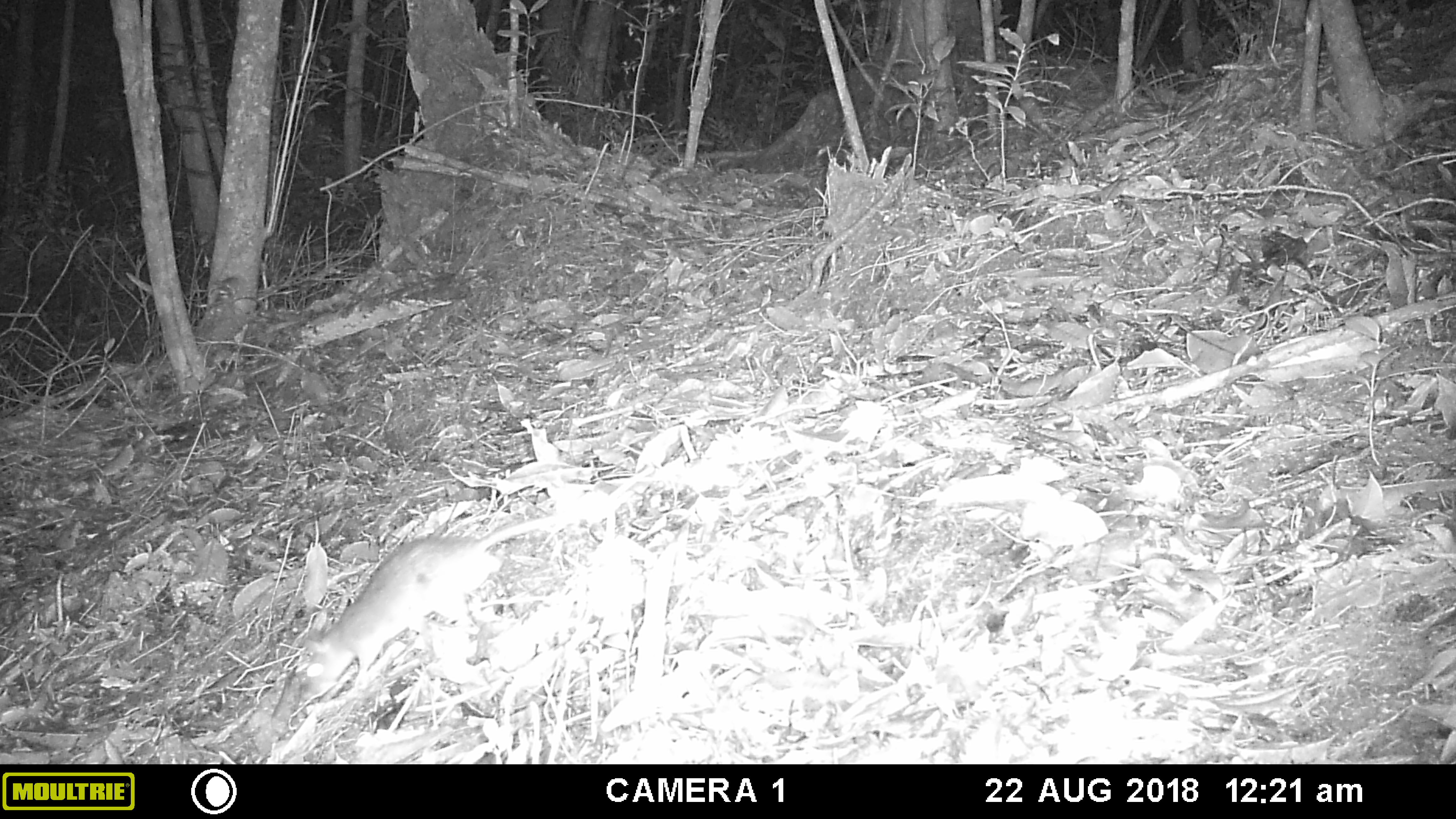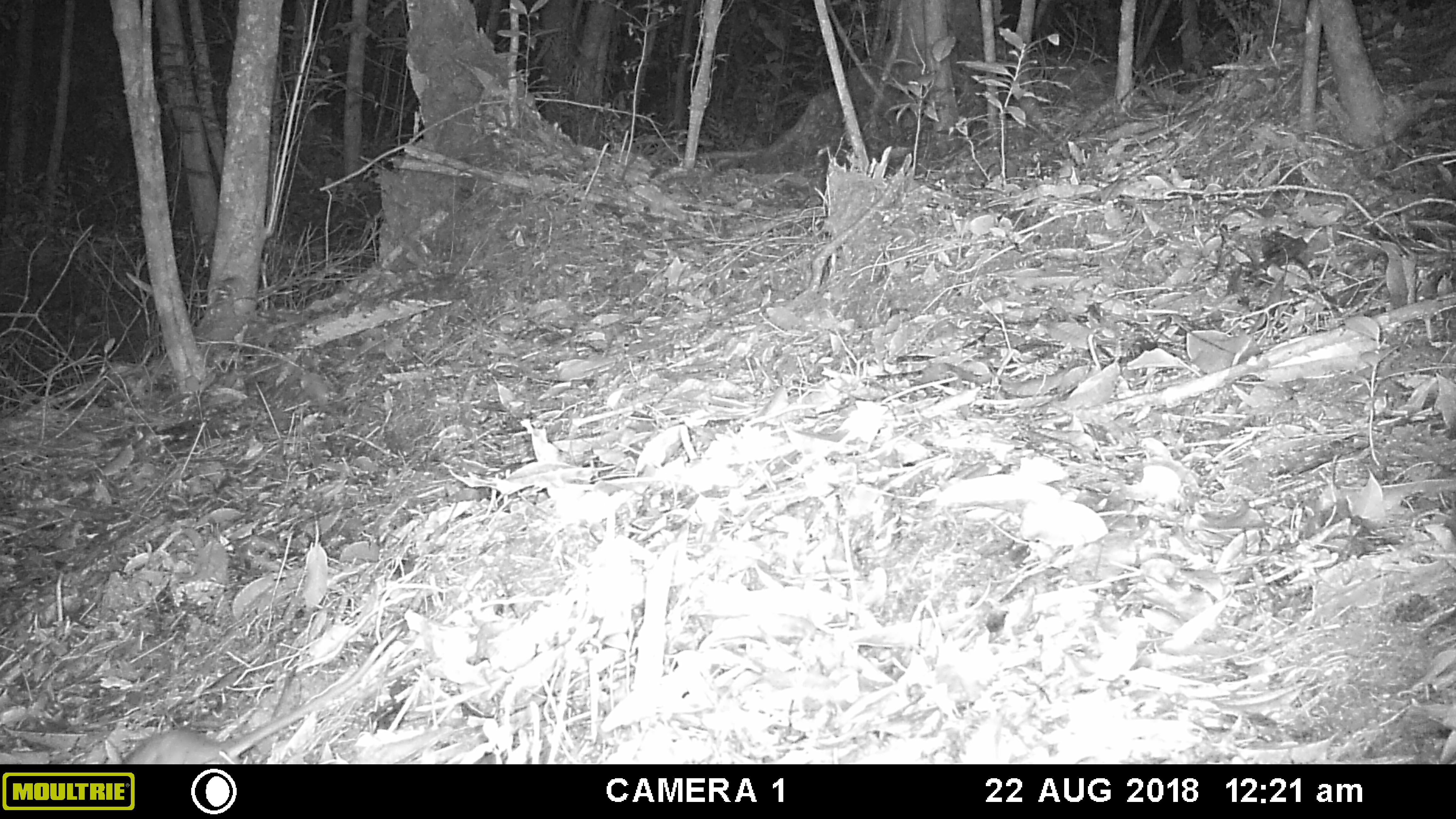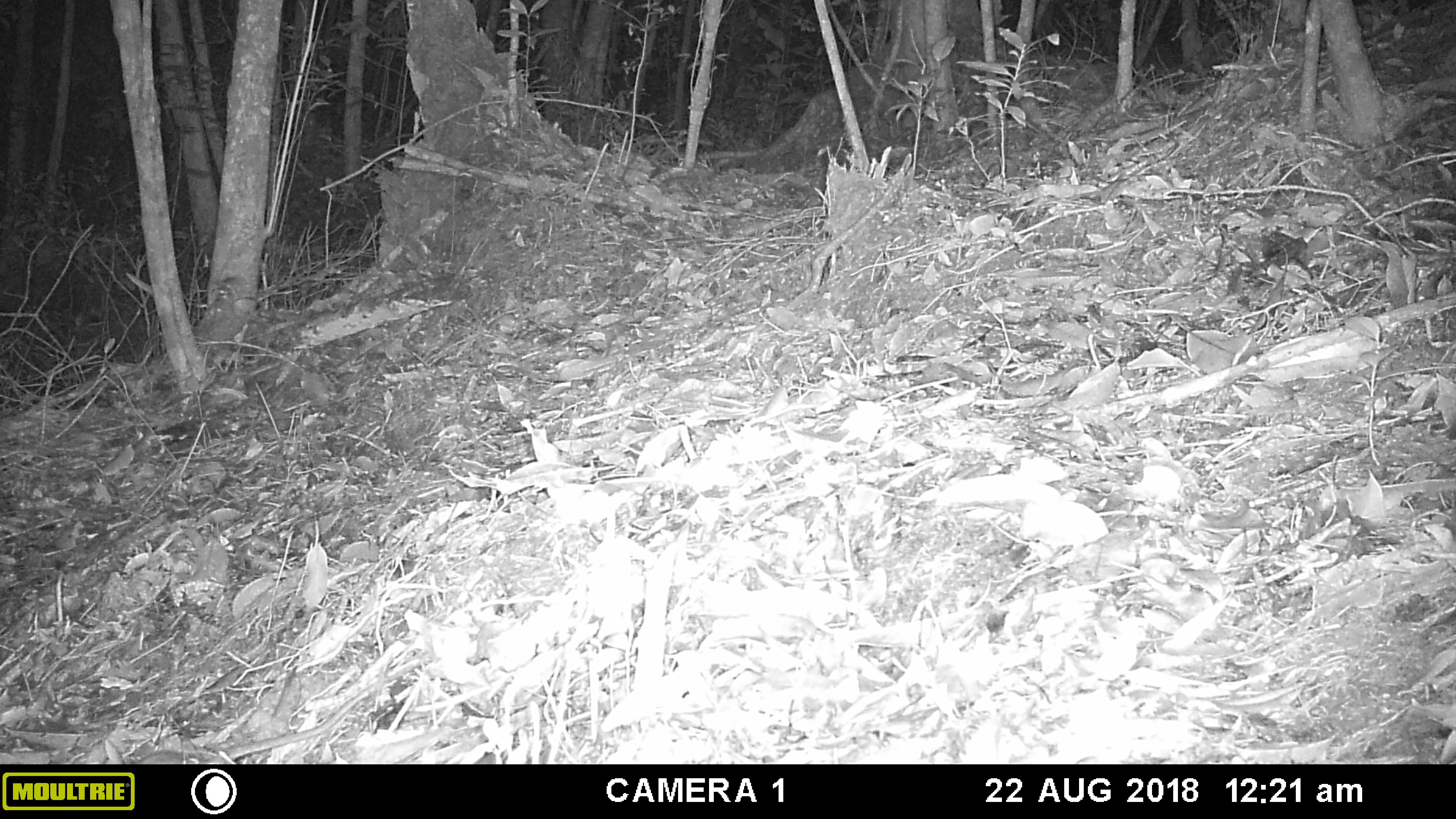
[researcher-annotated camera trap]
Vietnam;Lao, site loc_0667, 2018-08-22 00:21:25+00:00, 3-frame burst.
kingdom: Animalia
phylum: Chordata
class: Mammalia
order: Rodentia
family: Muridae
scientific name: Muridae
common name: old-world mice and rats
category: unidentified murid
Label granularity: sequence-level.